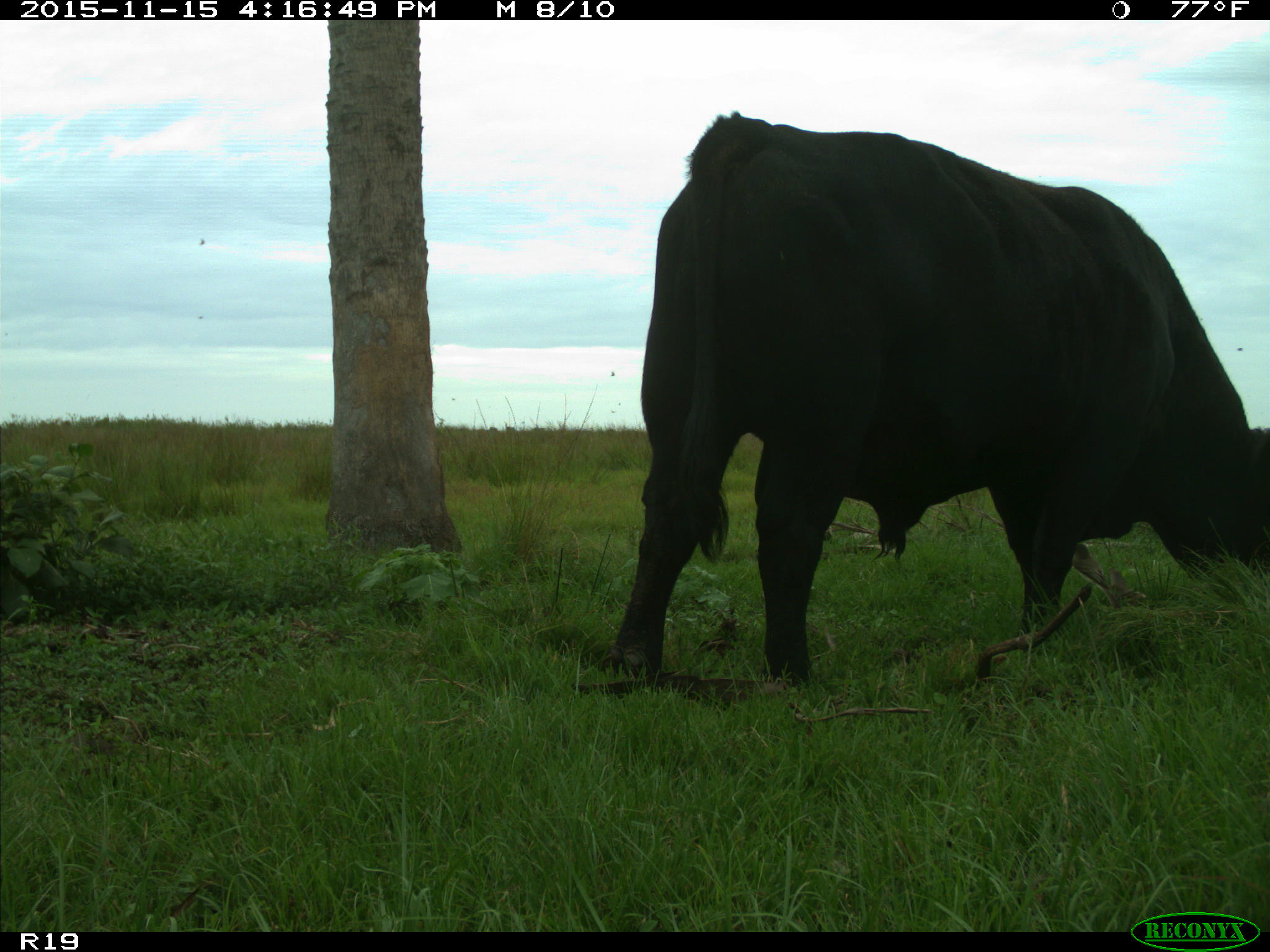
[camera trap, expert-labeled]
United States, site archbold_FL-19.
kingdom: Animalia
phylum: Chordata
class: Mammalia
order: Artiodactyla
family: Bovidae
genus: Bos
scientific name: Bos taurus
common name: domestic cow